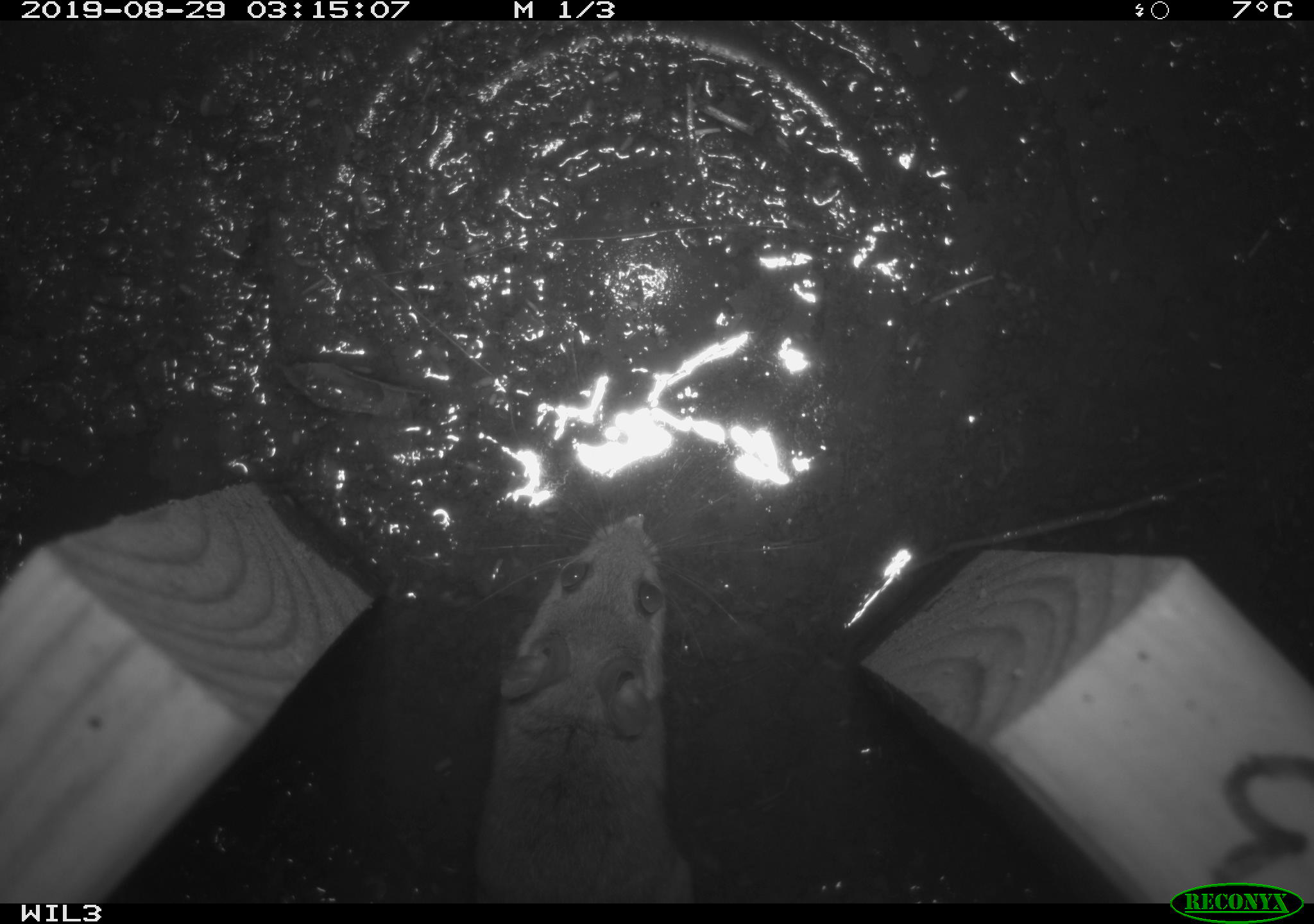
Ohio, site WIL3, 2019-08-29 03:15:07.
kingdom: Animalia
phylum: Chordata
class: Mammalia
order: Rodentia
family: Cricetidae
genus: Peromyscus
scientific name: Peromyscus leucopus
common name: white-footed mouse